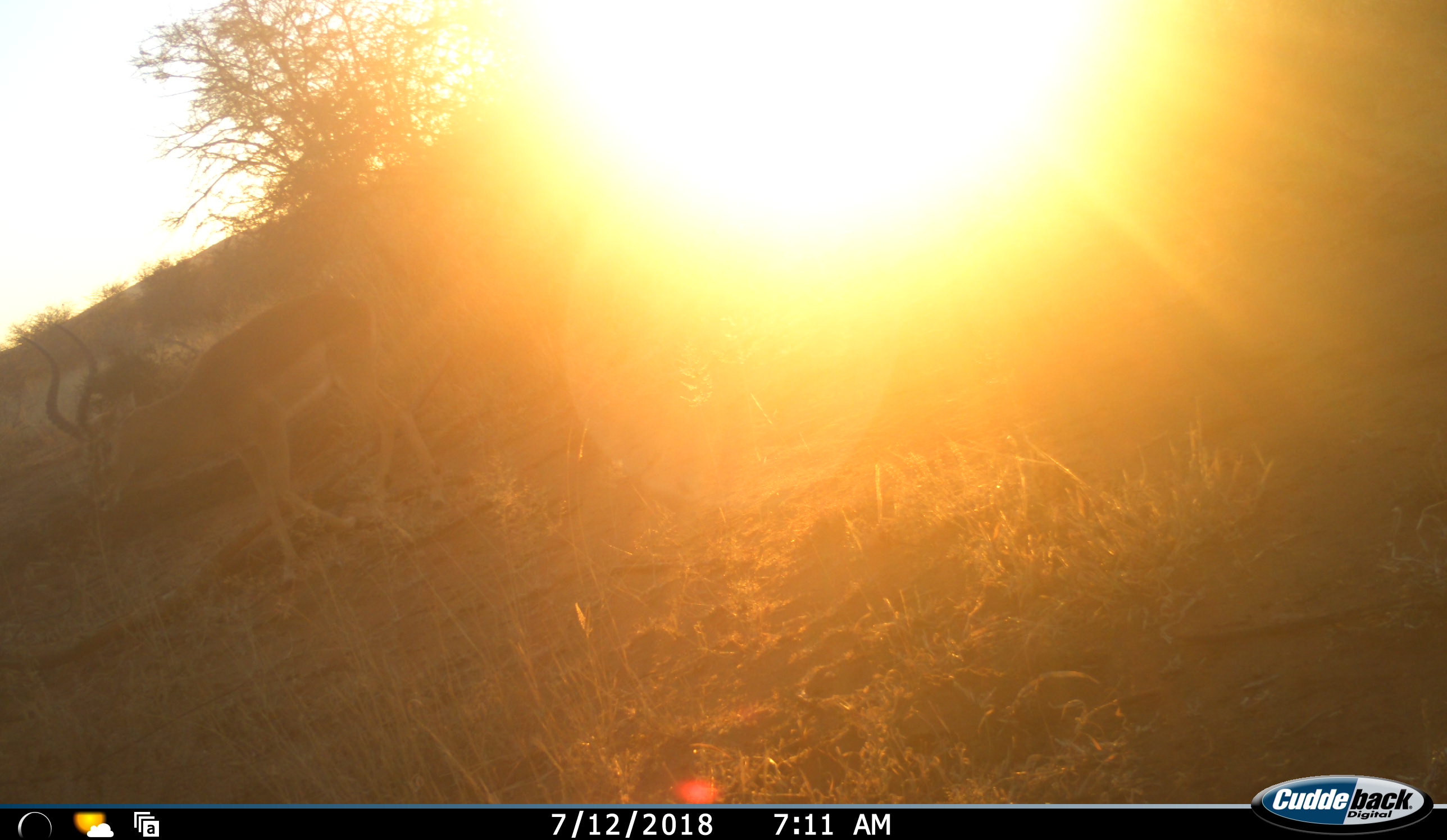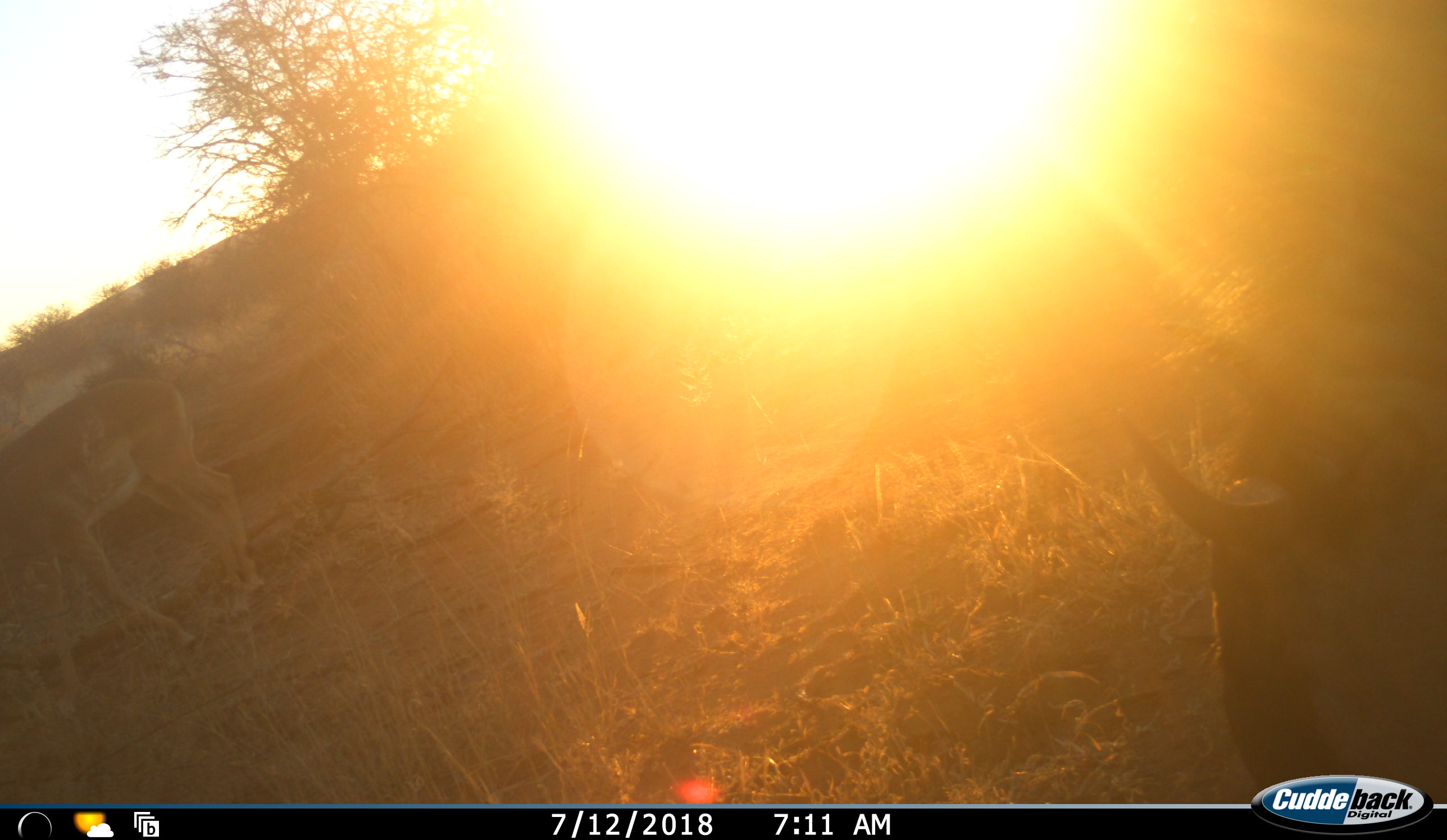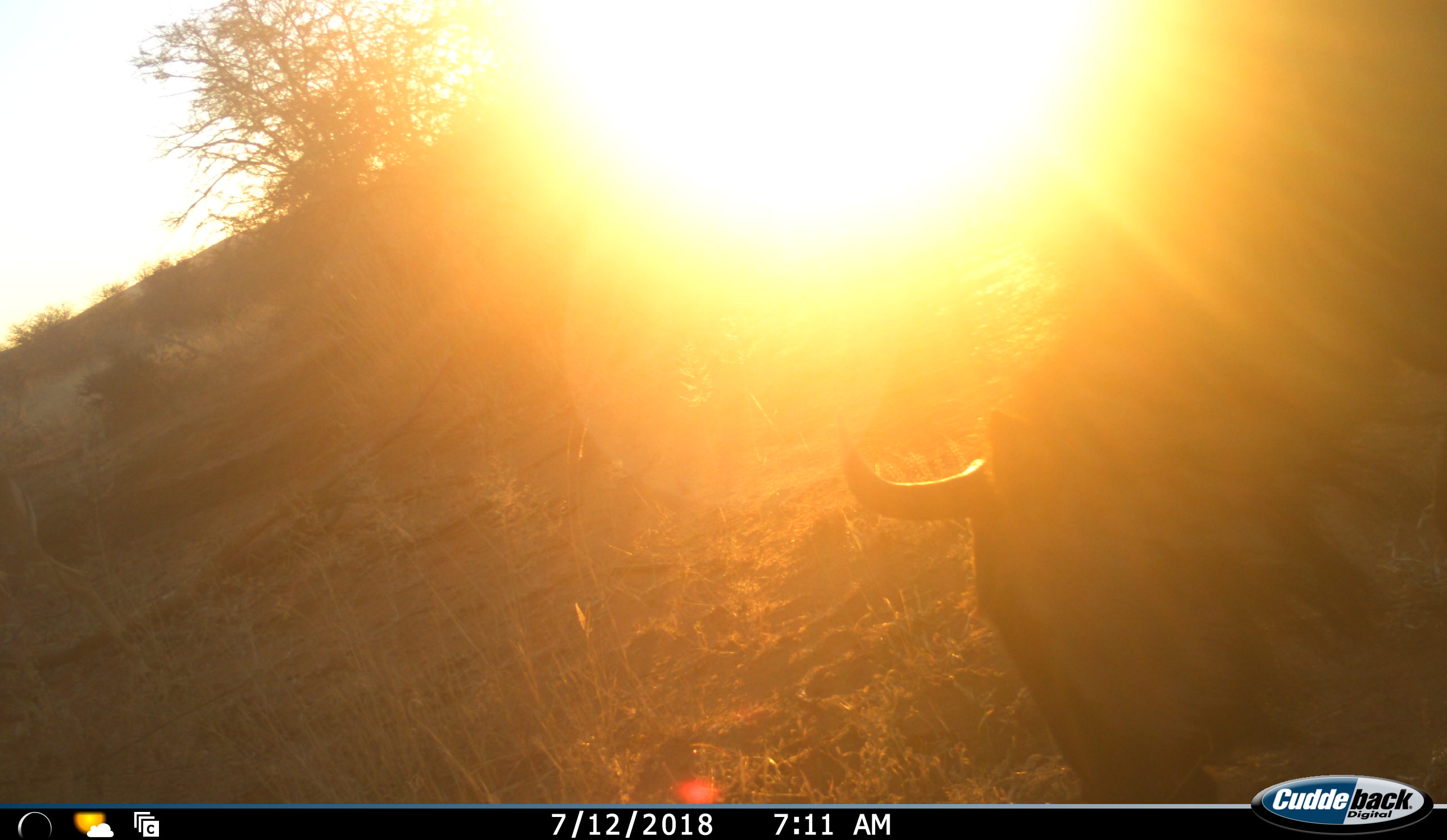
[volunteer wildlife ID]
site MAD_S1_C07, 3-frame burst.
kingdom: Animalia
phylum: Chordata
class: Mammalia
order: Artiodactyla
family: Bovidae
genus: Aepyceros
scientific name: Aepyceros melampus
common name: impala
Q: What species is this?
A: Impala (Aepyceros melampus).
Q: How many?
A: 1.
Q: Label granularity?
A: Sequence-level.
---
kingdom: Animalia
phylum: Chordata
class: Mammalia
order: Artiodactyla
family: Bovidae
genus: Connochaetes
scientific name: Connochaetes taurinus taurinus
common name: blue wildebeest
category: wildebeestblue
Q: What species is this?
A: Wildebeestblue (blue wildebeest) (Connochaetes taurinus taurinus).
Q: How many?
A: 1.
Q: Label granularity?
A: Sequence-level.